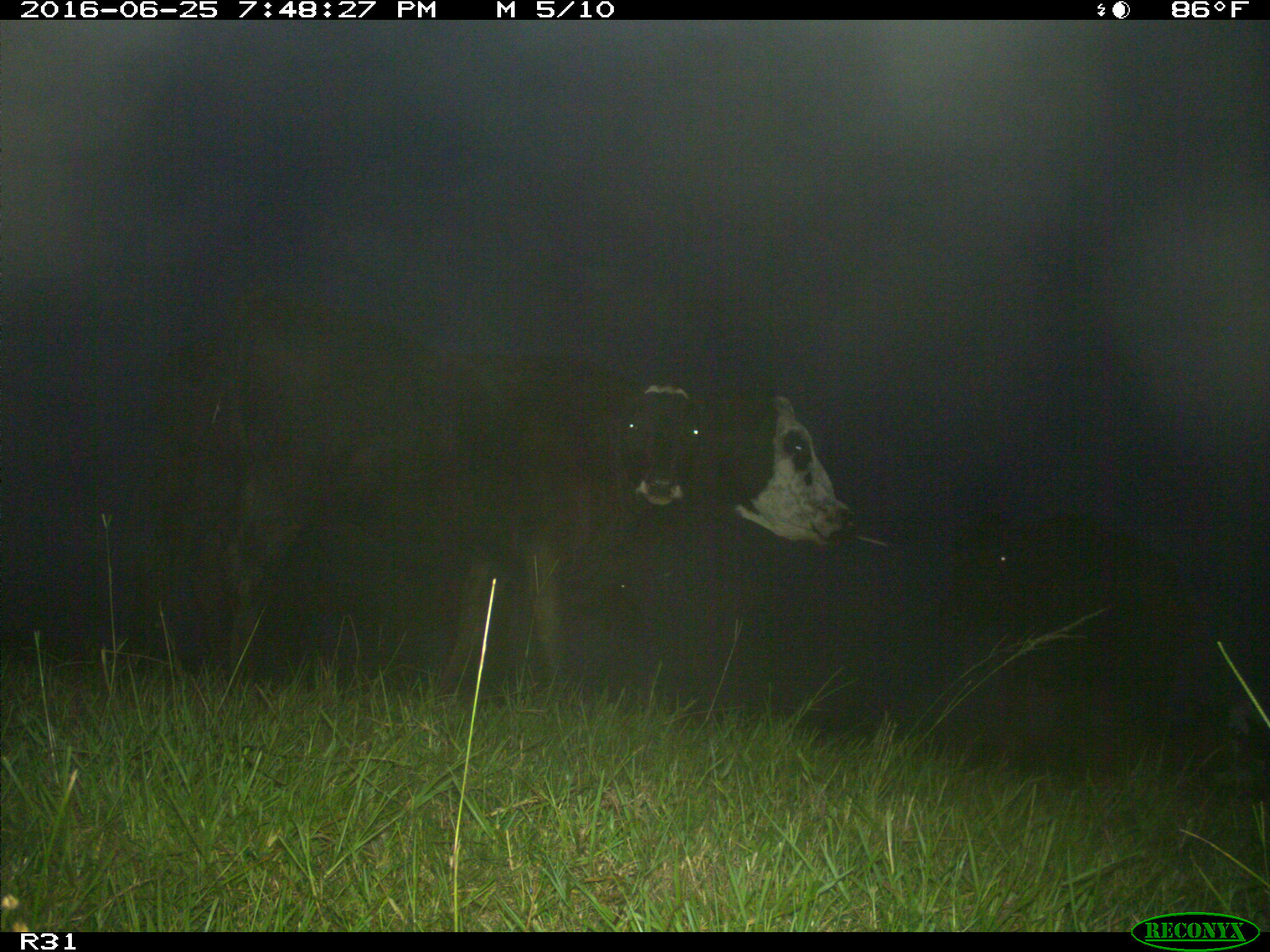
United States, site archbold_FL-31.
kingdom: Animalia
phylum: Chordata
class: Mammalia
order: Artiodactyla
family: Bovidae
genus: Bos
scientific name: Bos taurus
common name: domestic cow